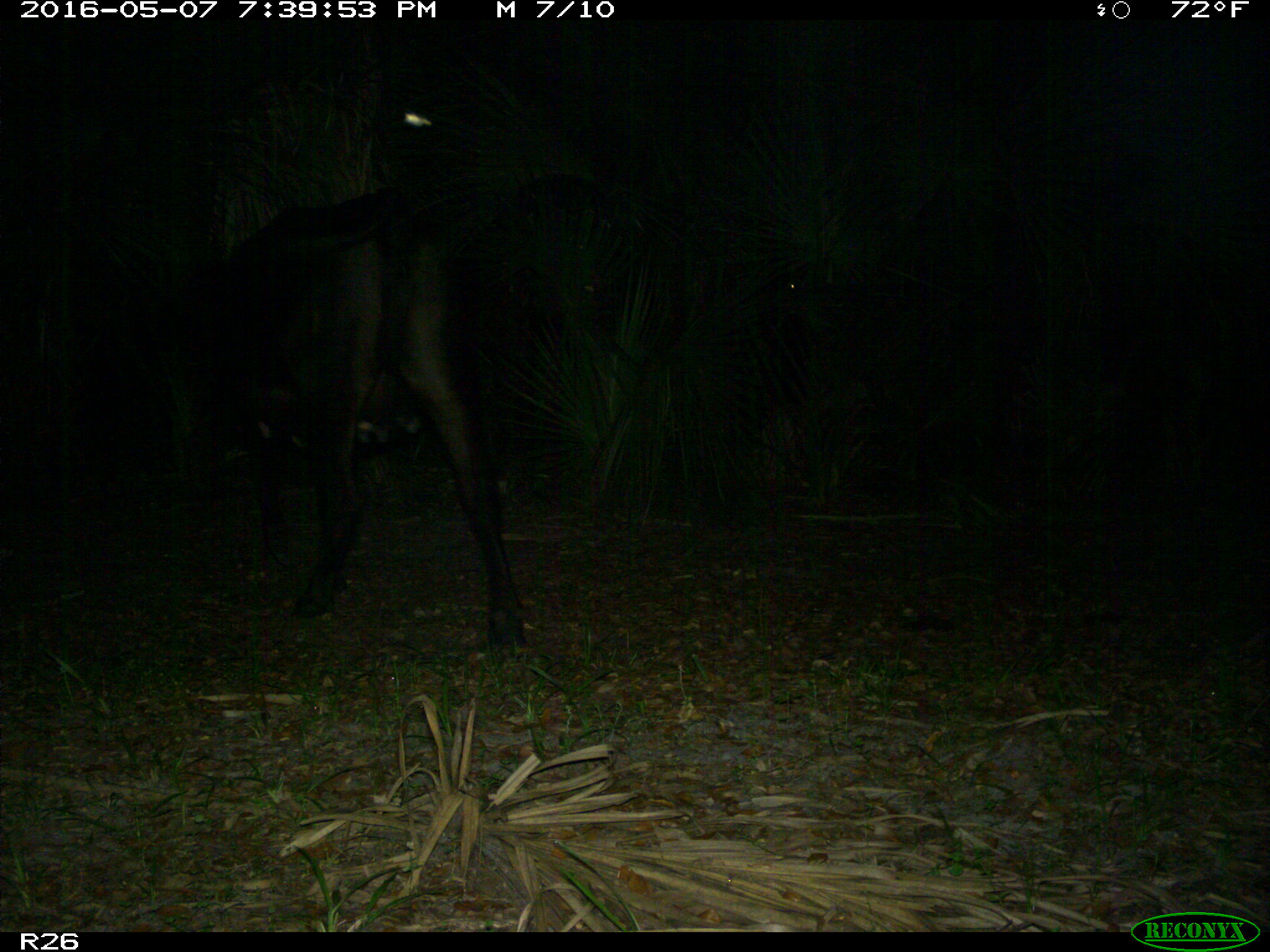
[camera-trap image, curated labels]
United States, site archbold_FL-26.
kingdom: Animalia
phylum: Chordata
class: Mammalia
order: Artiodactyla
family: Bovidae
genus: Bos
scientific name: Bos taurus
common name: domestic cow